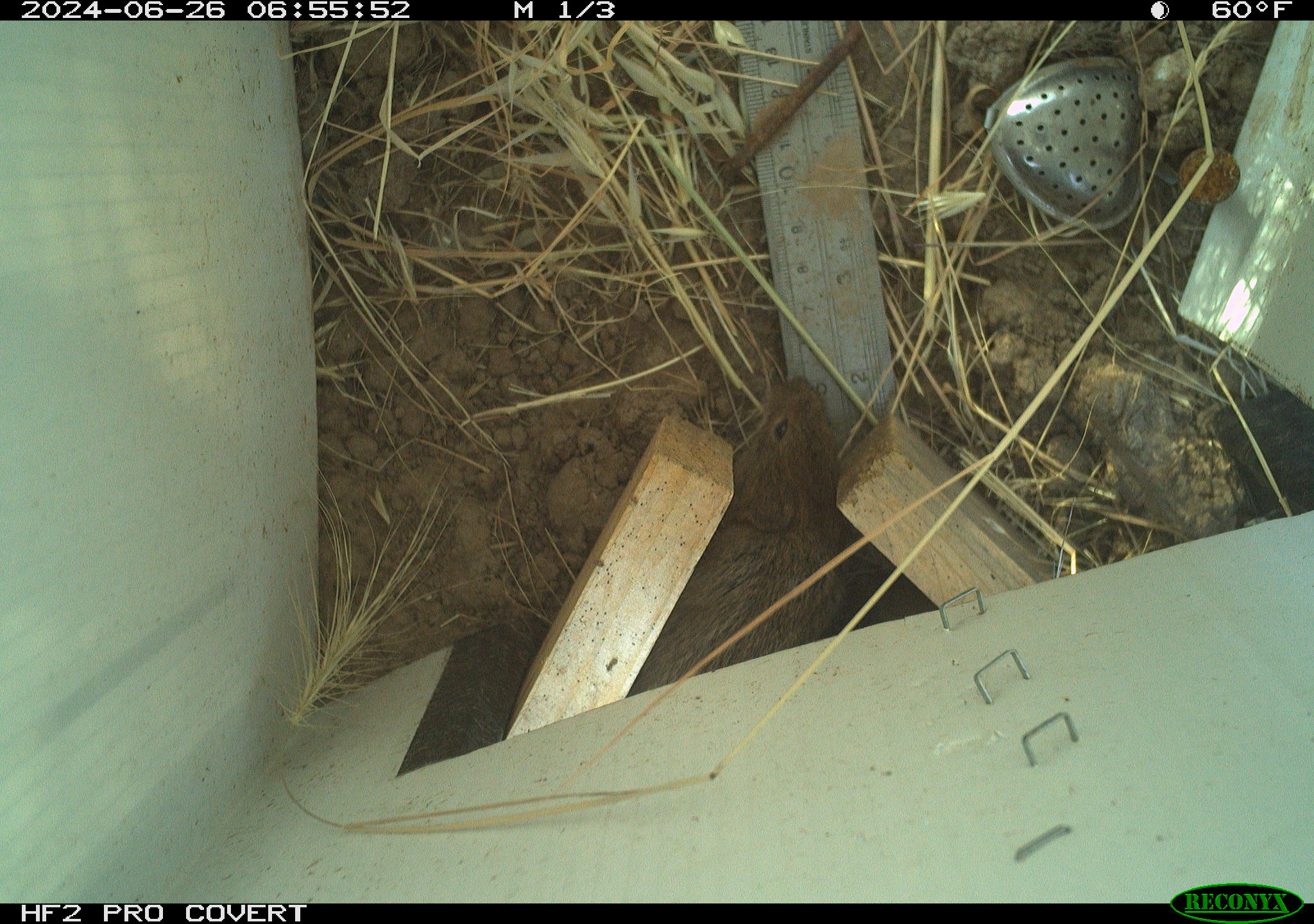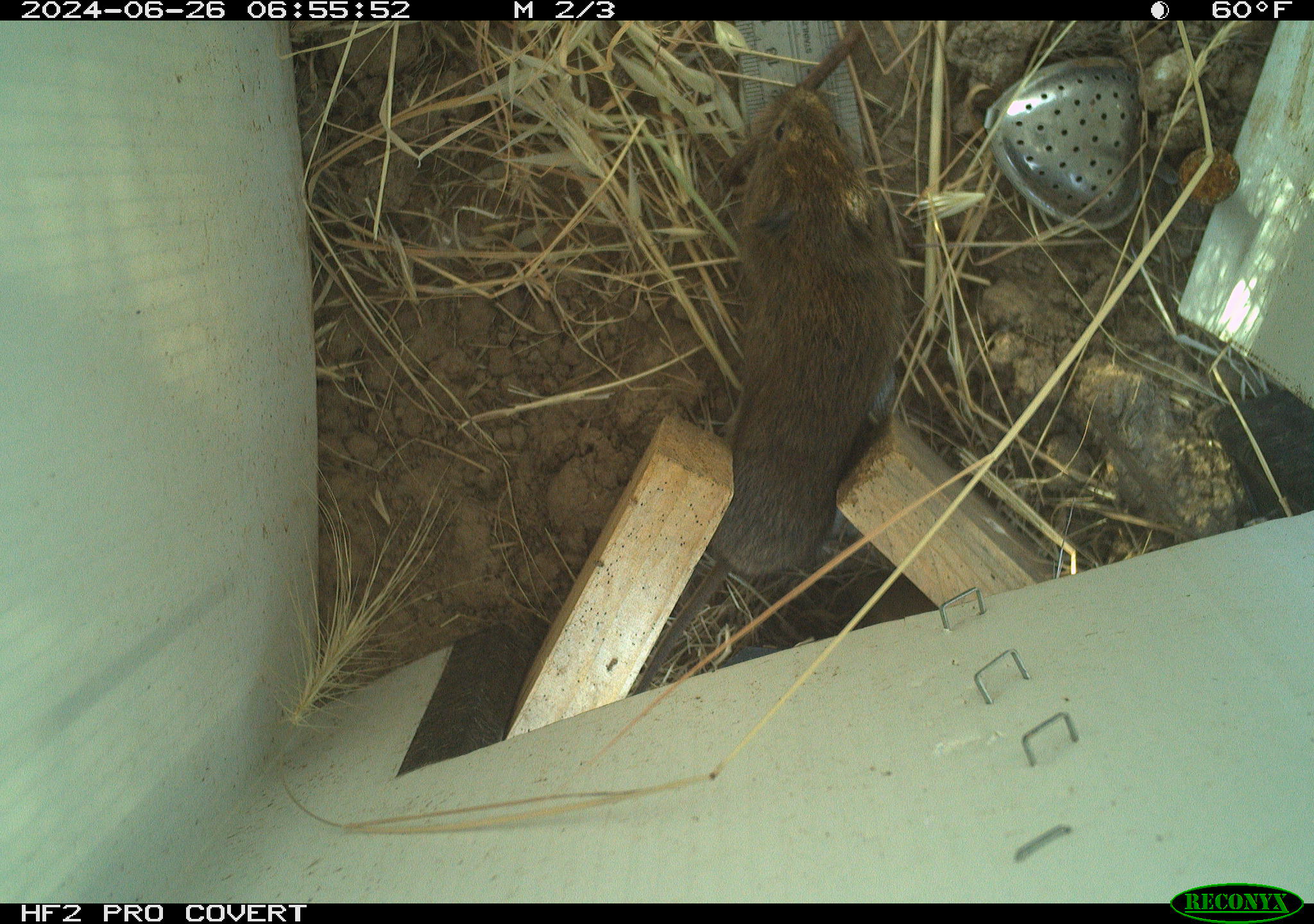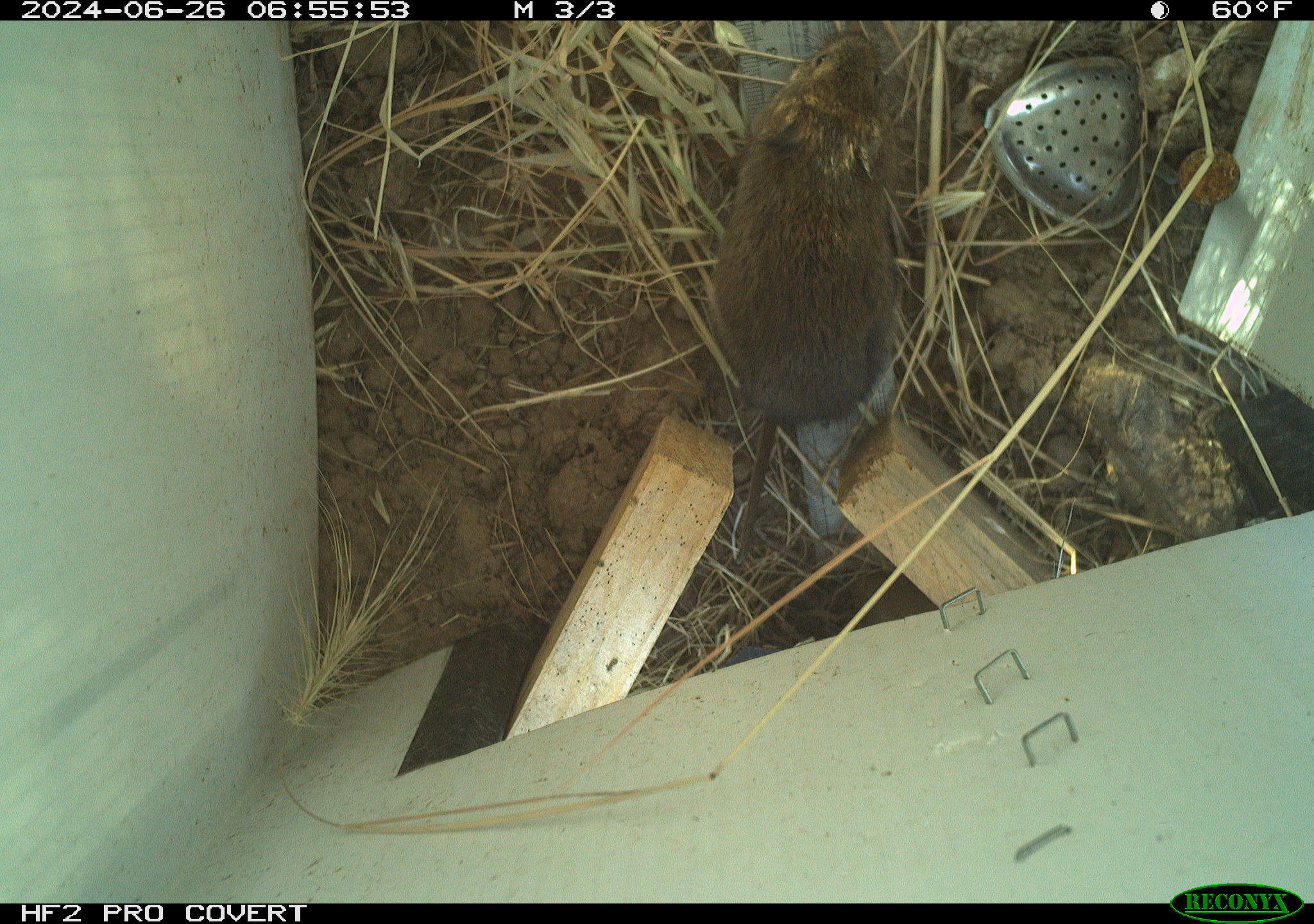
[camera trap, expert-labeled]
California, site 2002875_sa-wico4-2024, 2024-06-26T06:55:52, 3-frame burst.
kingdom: Animalia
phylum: Chordata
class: Mammalia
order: Rodentia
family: Cricetidae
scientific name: Arvicolinae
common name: voles, lemmings, and muskrats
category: arvicolinae subfamily